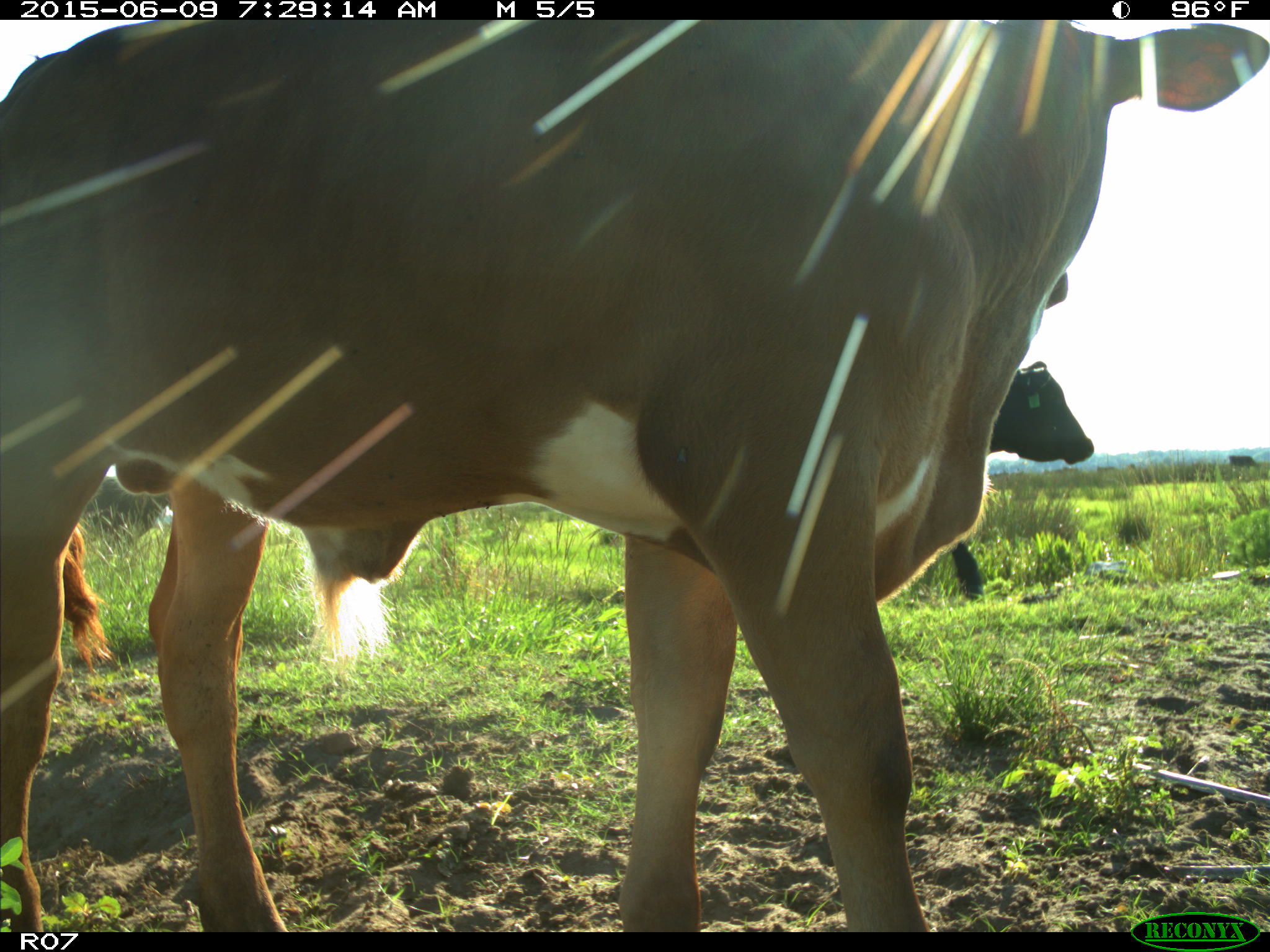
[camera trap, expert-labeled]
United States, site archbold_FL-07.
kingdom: Animalia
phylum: Chordata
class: Mammalia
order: Artiodactyla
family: Bovidae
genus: Bos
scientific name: Bos taurus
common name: domestic cow